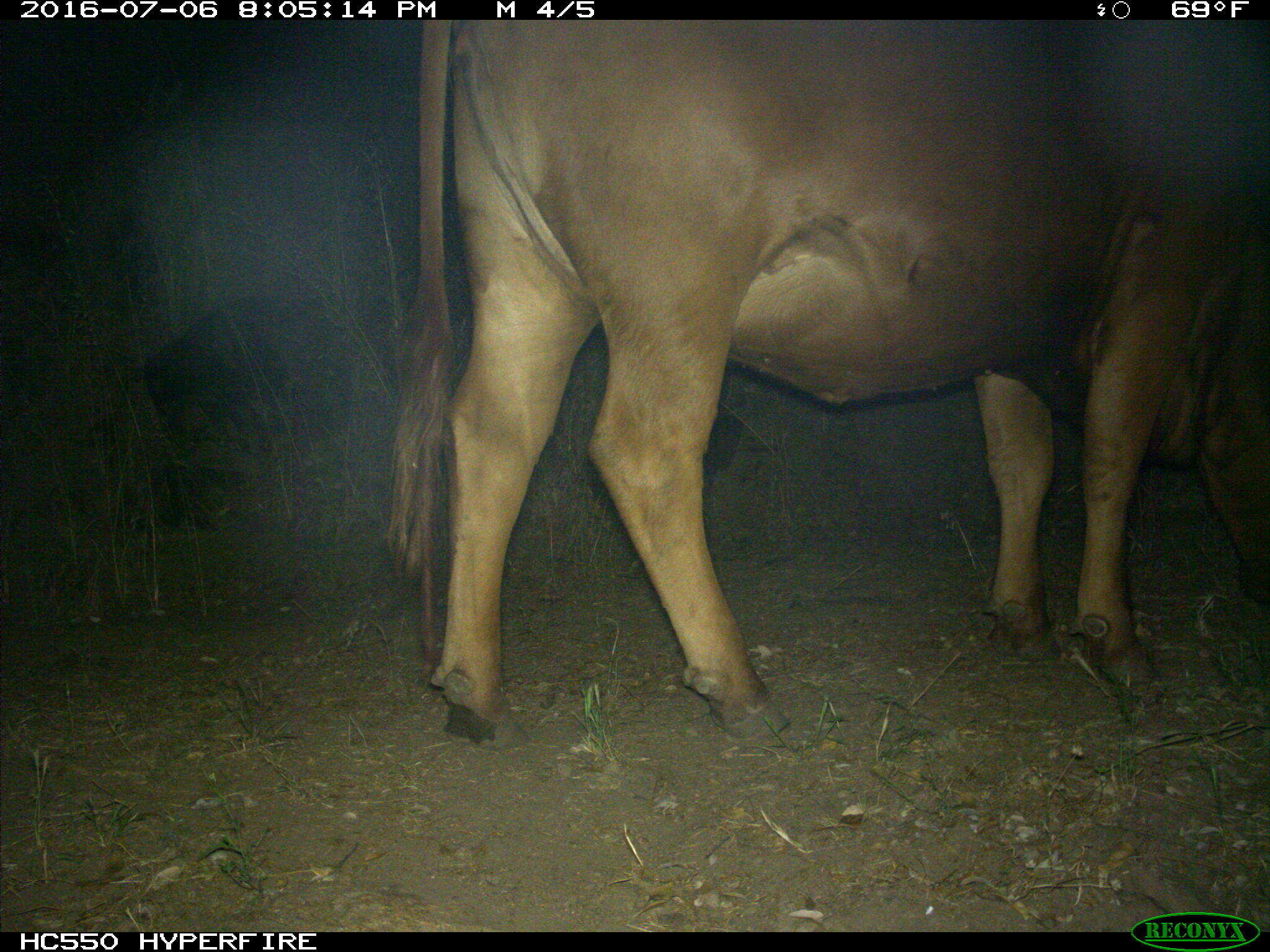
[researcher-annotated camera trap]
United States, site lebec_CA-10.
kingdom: Animalia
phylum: Chordata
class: Mammalia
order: Artiodactyla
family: Bovidae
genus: Bos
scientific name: Bos taurus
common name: domestic cow